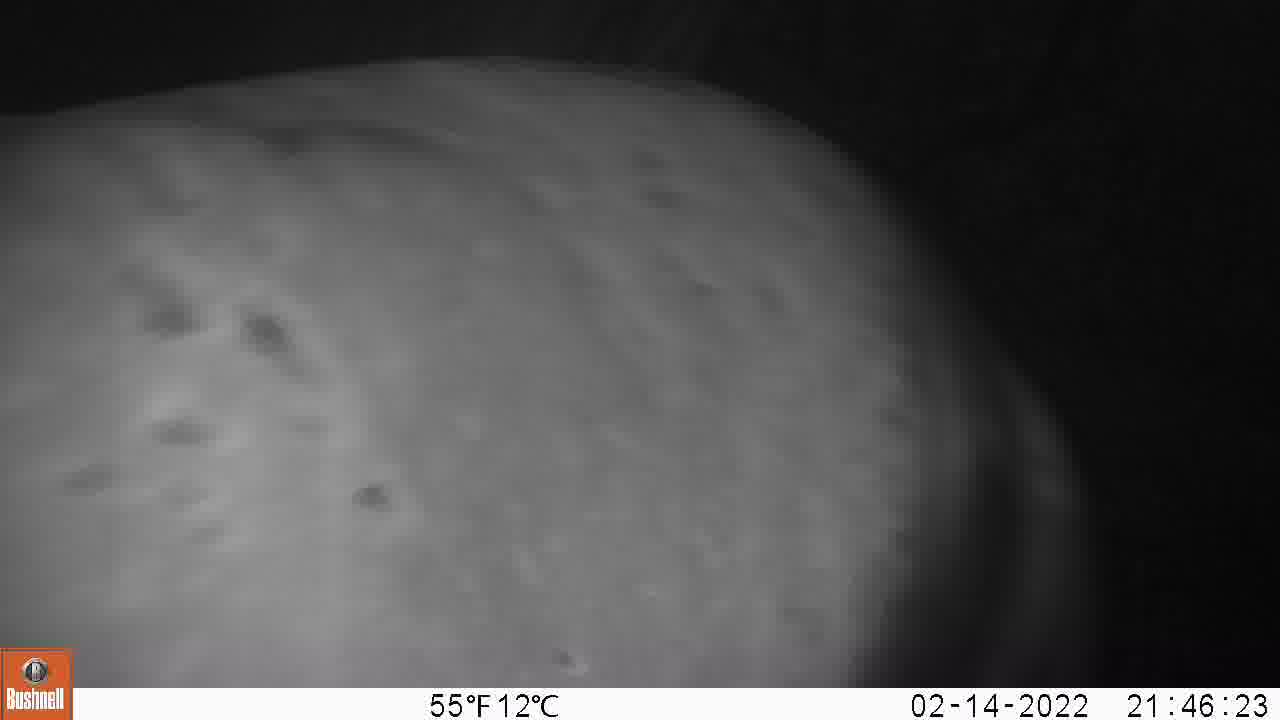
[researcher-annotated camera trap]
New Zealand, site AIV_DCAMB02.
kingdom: Animalia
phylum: Chordata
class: Mammalia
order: Carnivora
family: Otariidae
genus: Phocarctos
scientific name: Phocarctos hookeri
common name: new zealand sea lion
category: sealion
Sealion (new zealand sea lion) (Phocarctos hookeri).